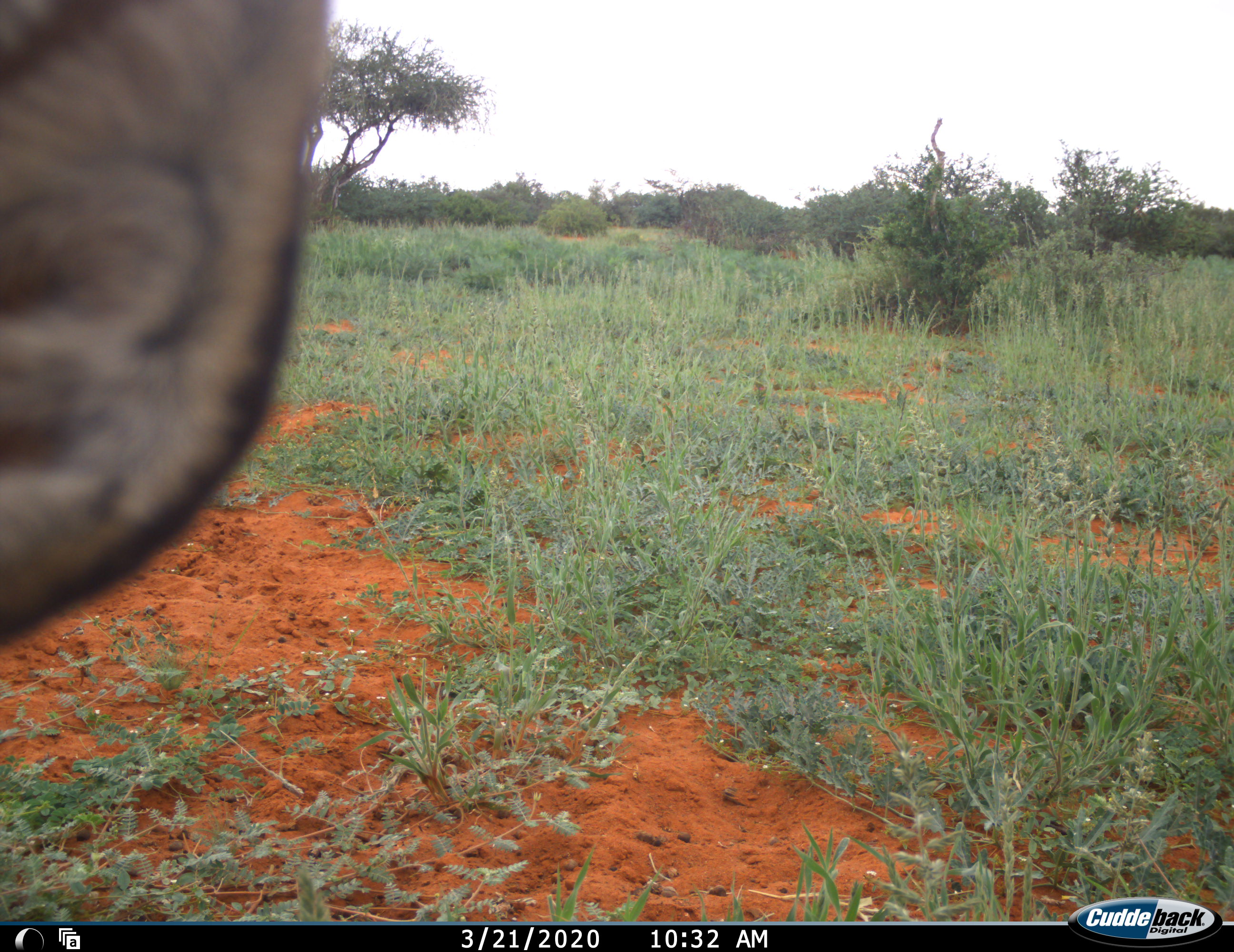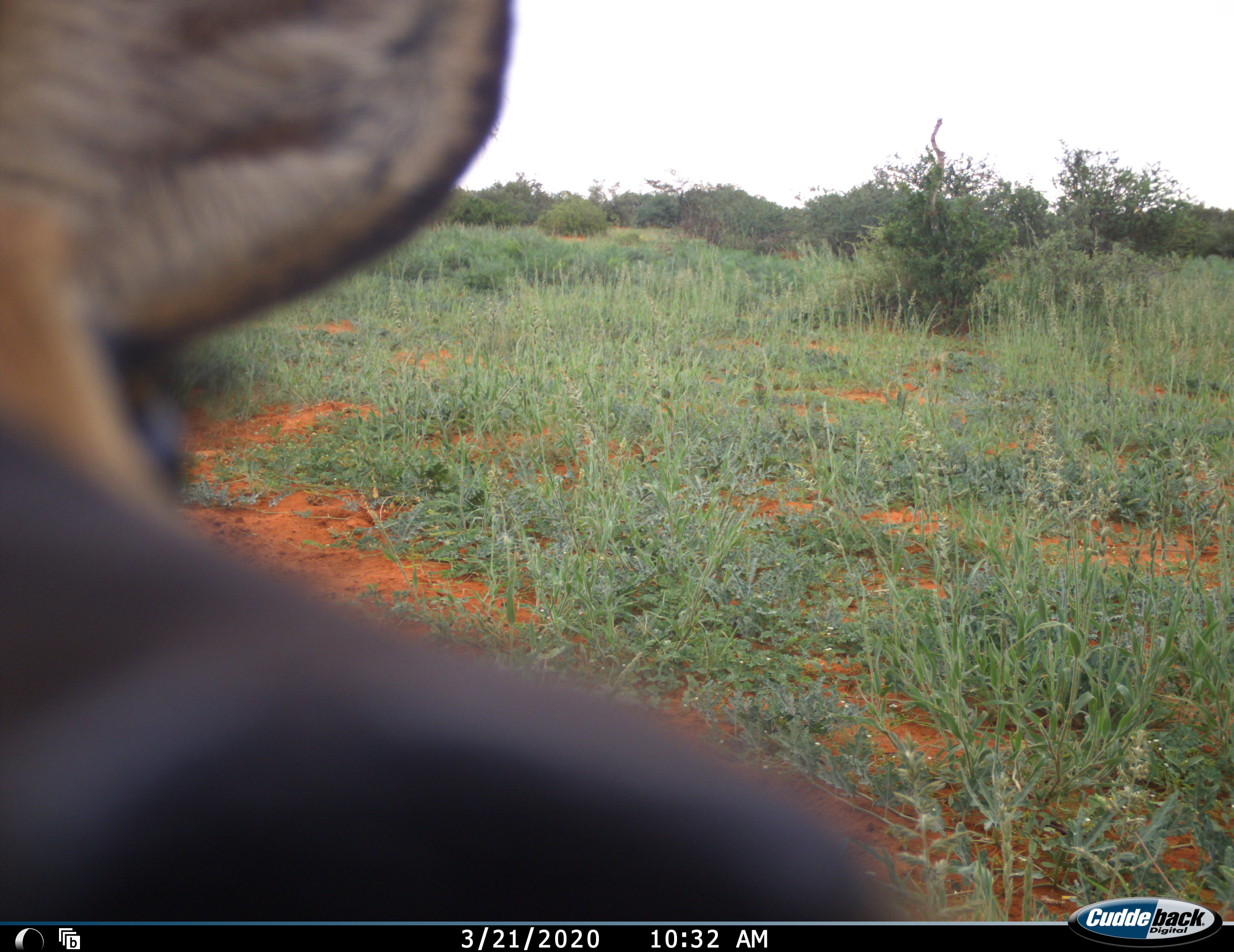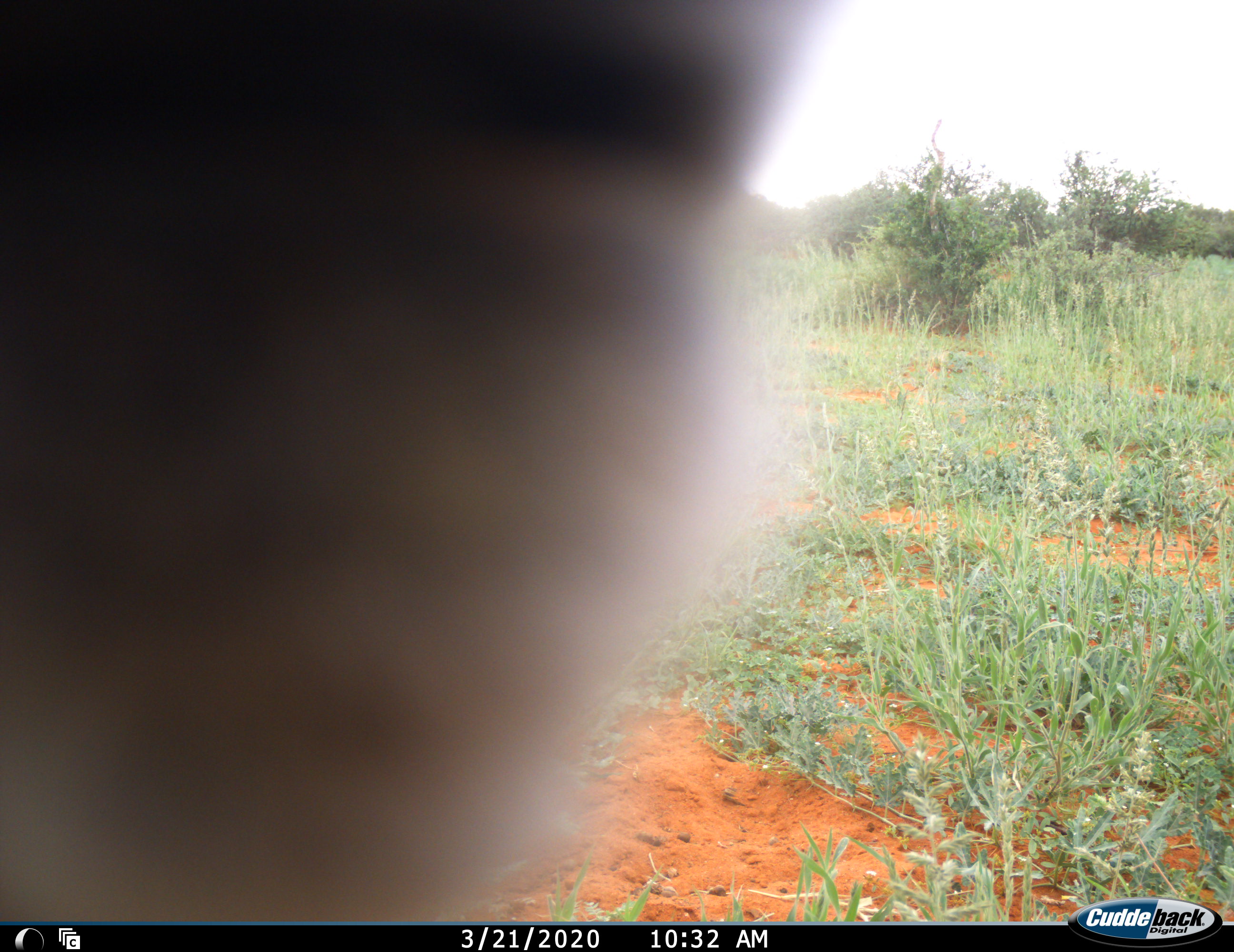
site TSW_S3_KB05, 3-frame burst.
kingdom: Animalia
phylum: Chordata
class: Mammalia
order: Artiodactyla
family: Bovidae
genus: Sylvicapra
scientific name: Sylvicapra grimmia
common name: common duiker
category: duikercommongrey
Duikercommongrey (common duiker) (Sylvicapra grimmia), count 1. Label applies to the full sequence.